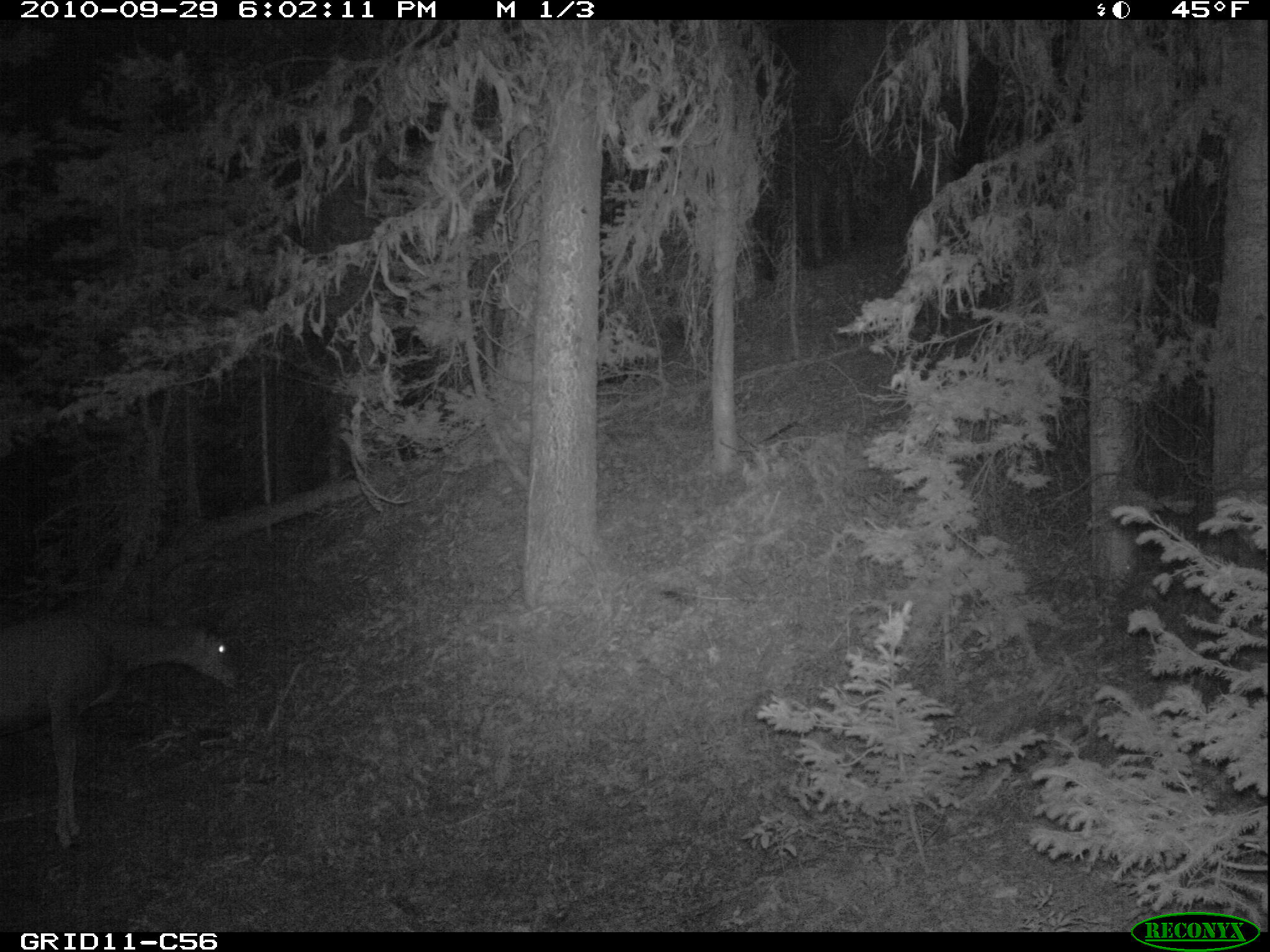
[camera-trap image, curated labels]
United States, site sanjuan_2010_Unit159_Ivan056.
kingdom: Animalia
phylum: Chordata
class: Mammalia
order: Artiodactyla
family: Cervidae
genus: Odocoileus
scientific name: Odocoileus hemionus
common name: mule deer